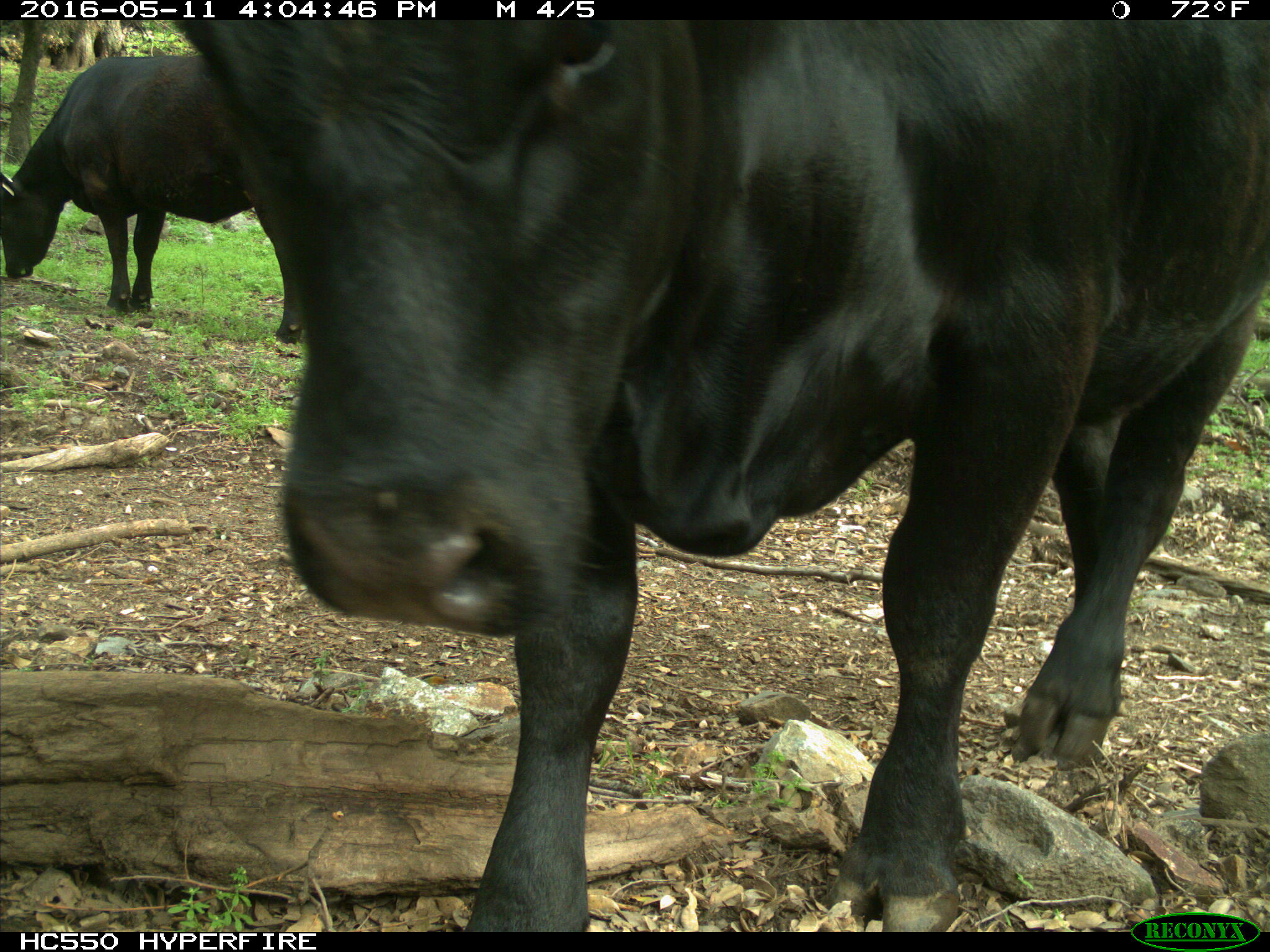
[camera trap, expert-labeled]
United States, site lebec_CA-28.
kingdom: Animalia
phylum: Chordata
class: Mammalia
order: Artiodactyla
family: Bovidae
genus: Bos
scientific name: Bos taurus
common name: domestic cow